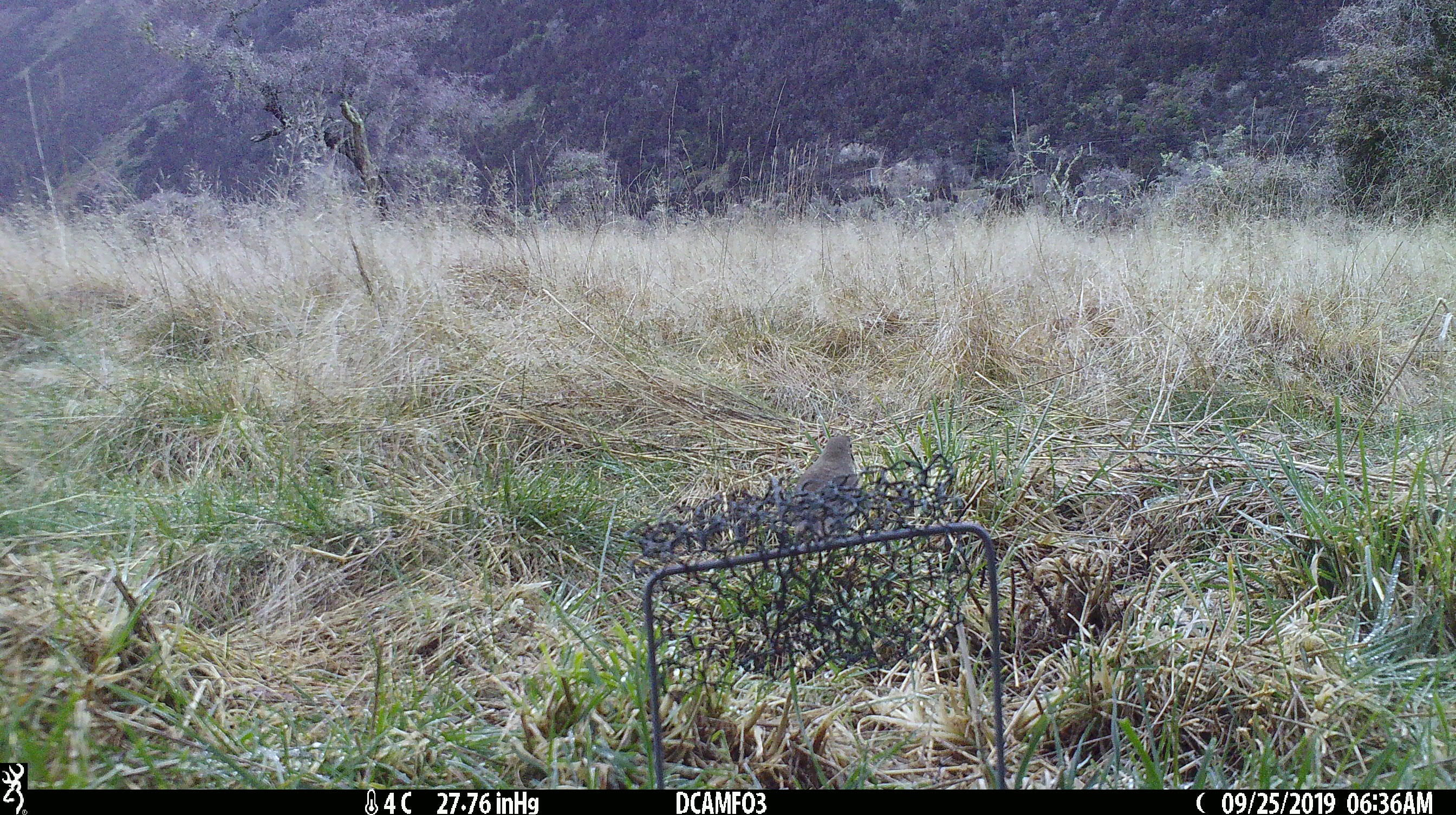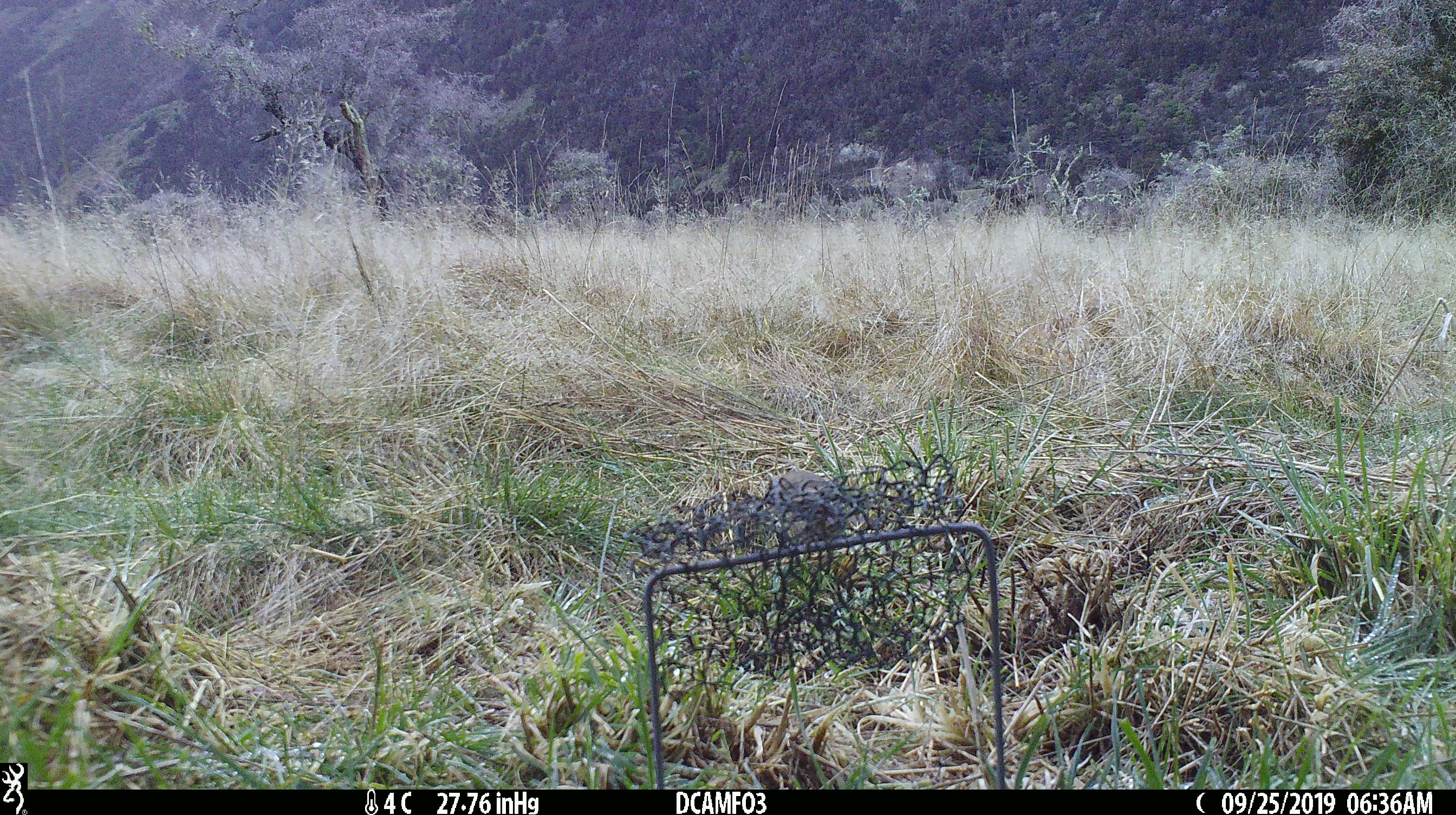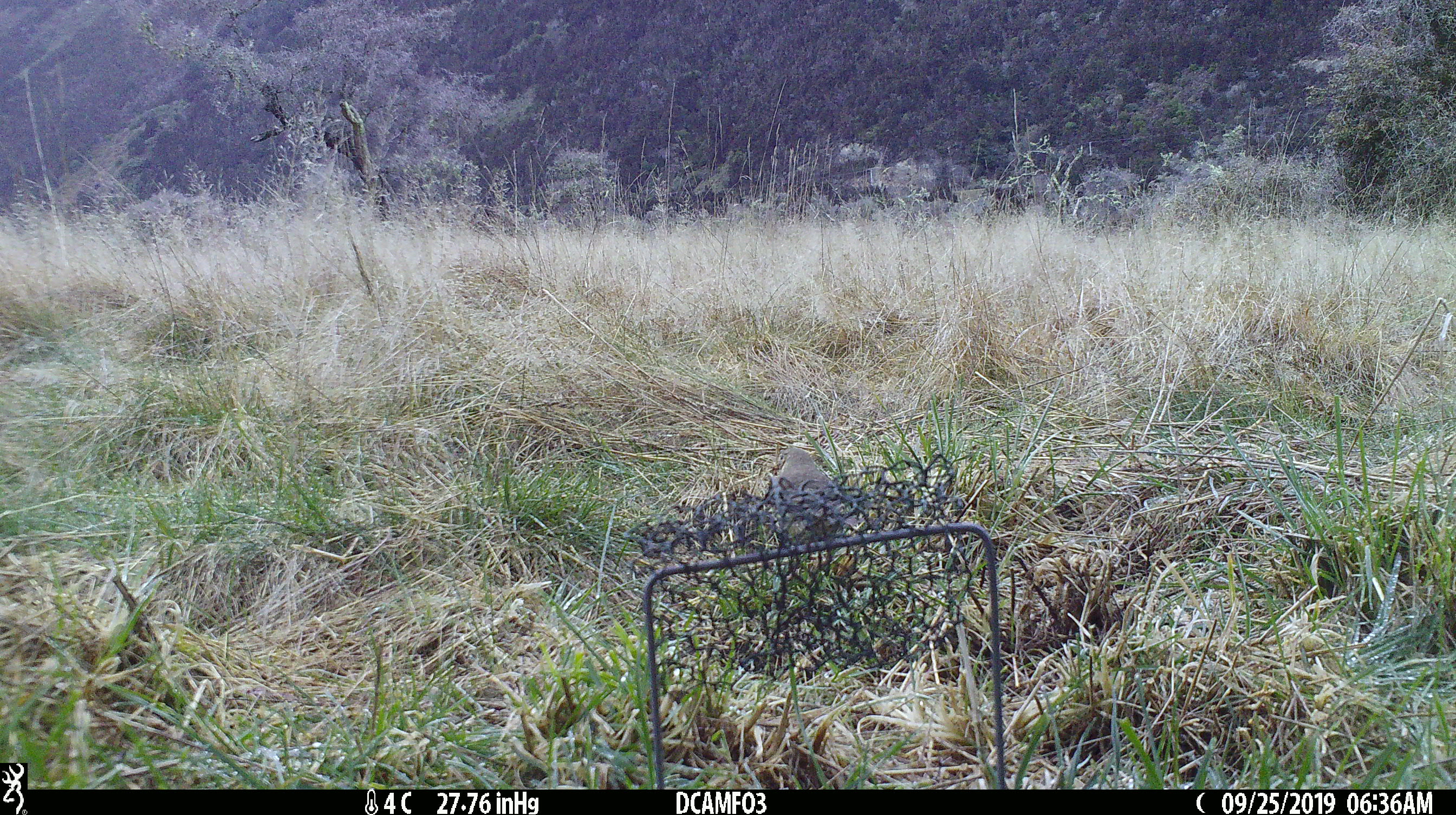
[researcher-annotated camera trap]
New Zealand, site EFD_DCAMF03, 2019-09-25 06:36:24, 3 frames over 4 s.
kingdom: Animalia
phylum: Chordata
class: Aves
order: Passeriformes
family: Turdidae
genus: Turdus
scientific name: Turdus philomelos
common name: song thrush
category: thrush